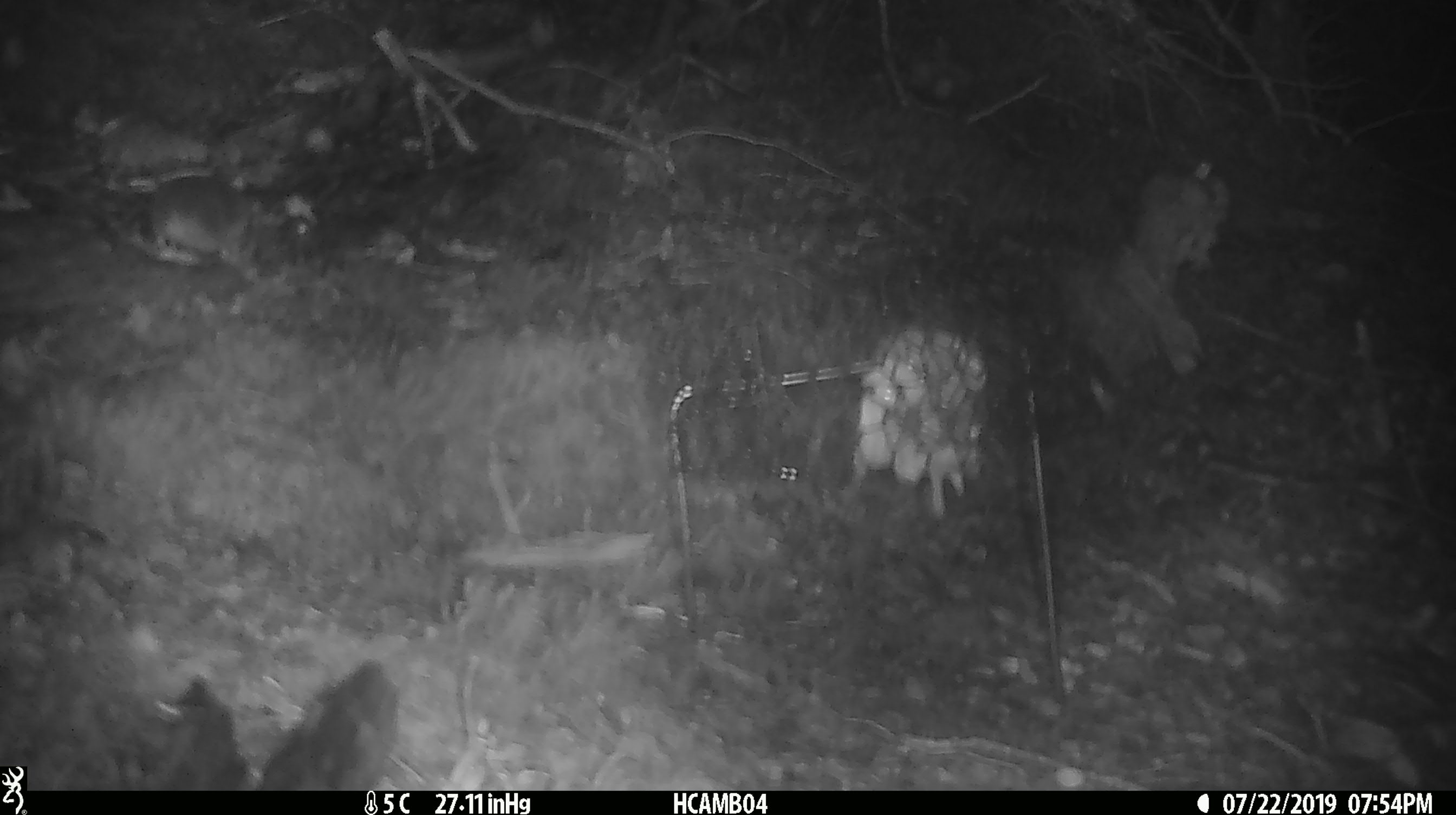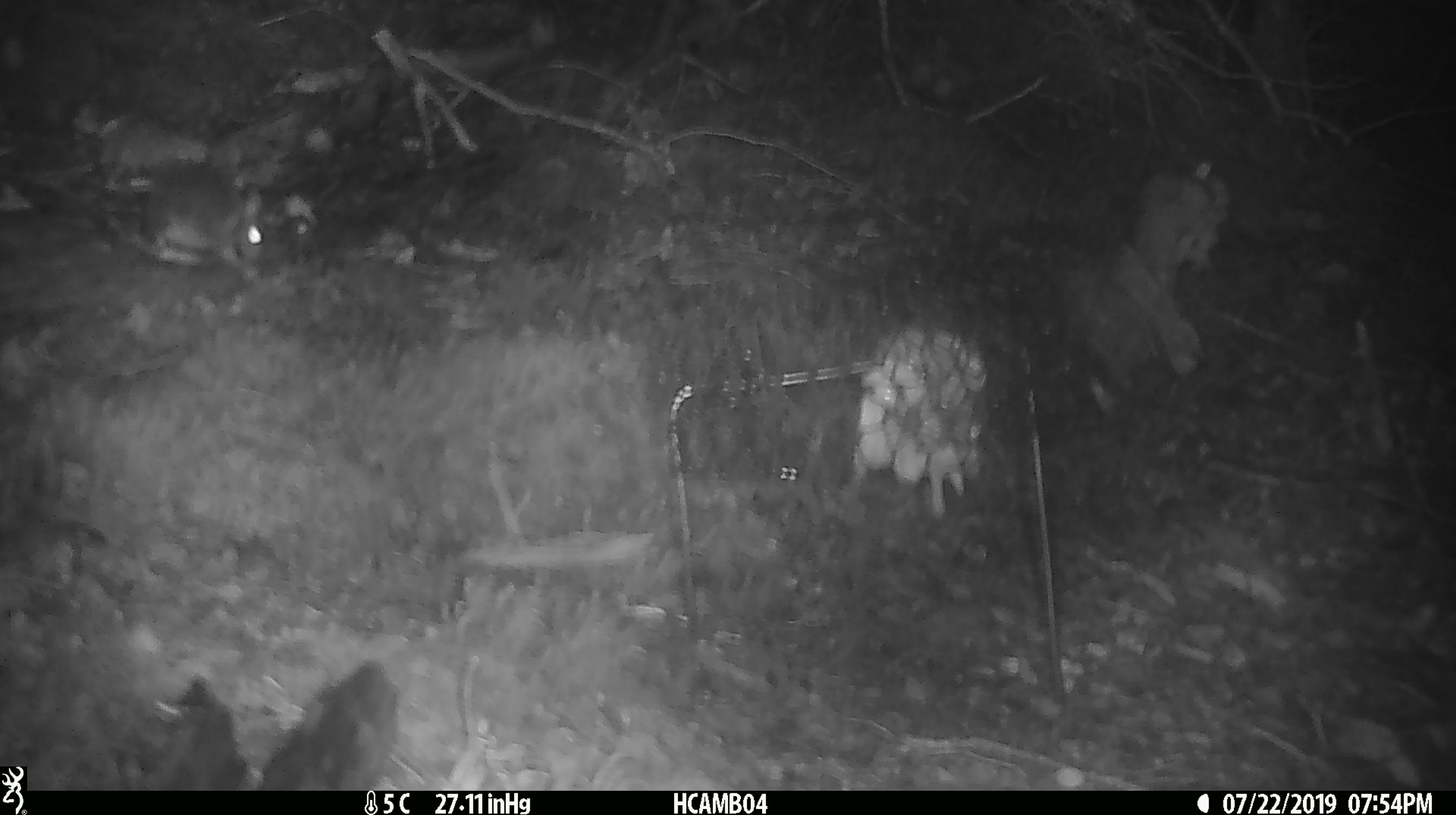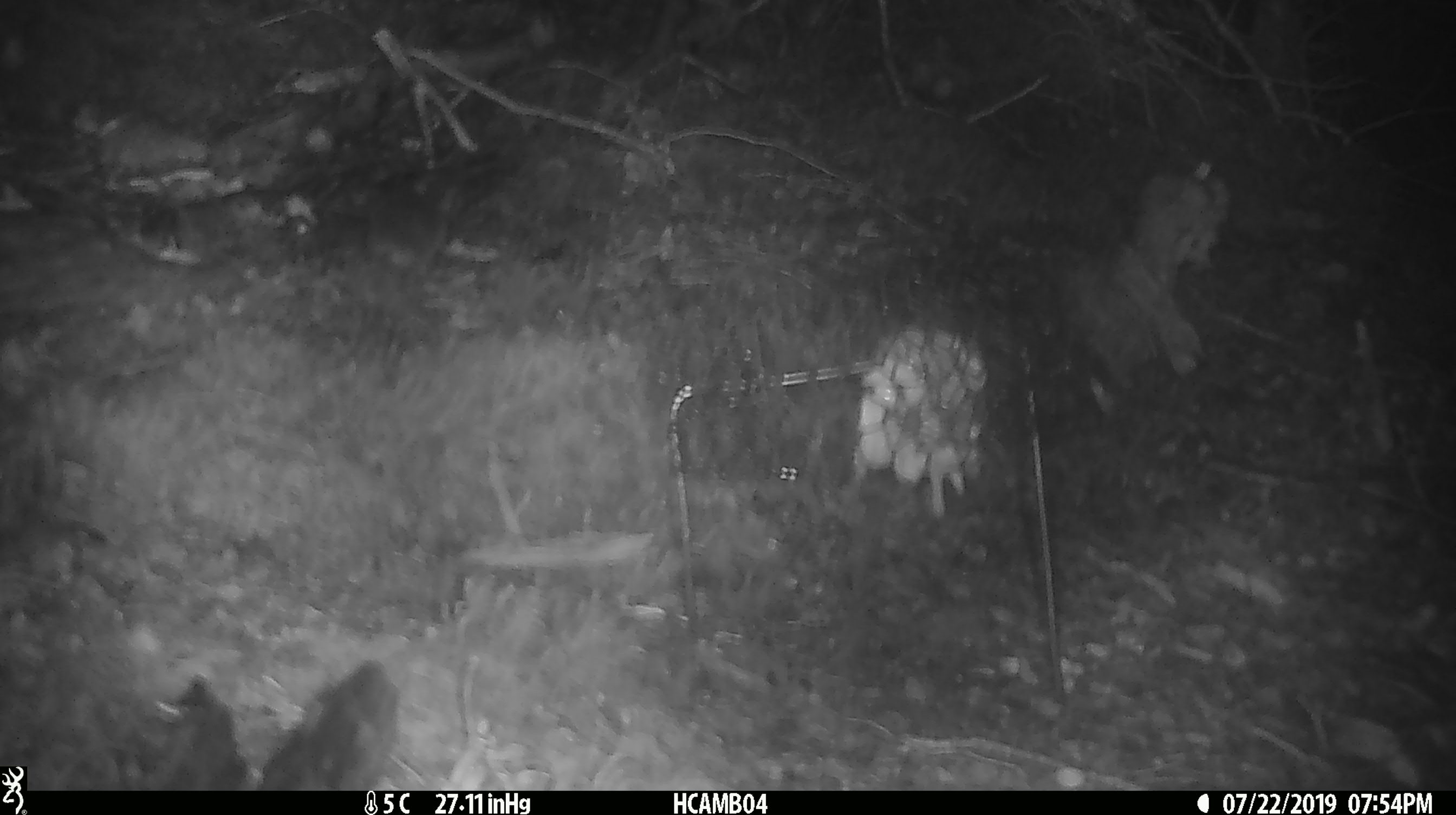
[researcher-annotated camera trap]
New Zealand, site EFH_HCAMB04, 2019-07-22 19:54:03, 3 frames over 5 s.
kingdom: Animalia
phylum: Chordata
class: Mammalia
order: Rodentia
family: Muridae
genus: Mus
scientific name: Mus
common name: mouse